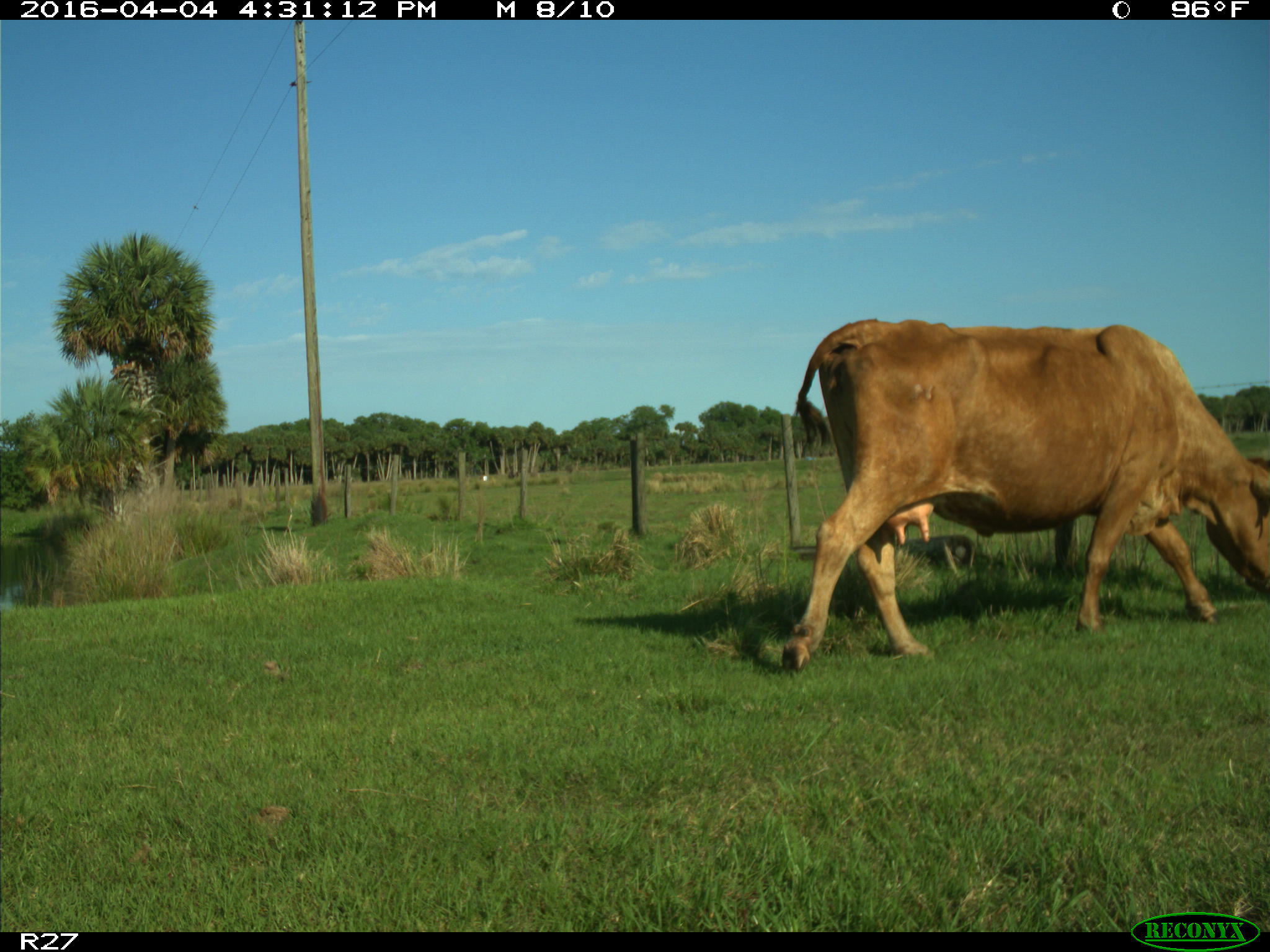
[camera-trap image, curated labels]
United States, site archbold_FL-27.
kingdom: Animalia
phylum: Chordata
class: Mammalia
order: Artiodactyla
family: Bovidae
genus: Bos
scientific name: Bos taurus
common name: domestic cow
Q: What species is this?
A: Bos taurus (domestic cow).